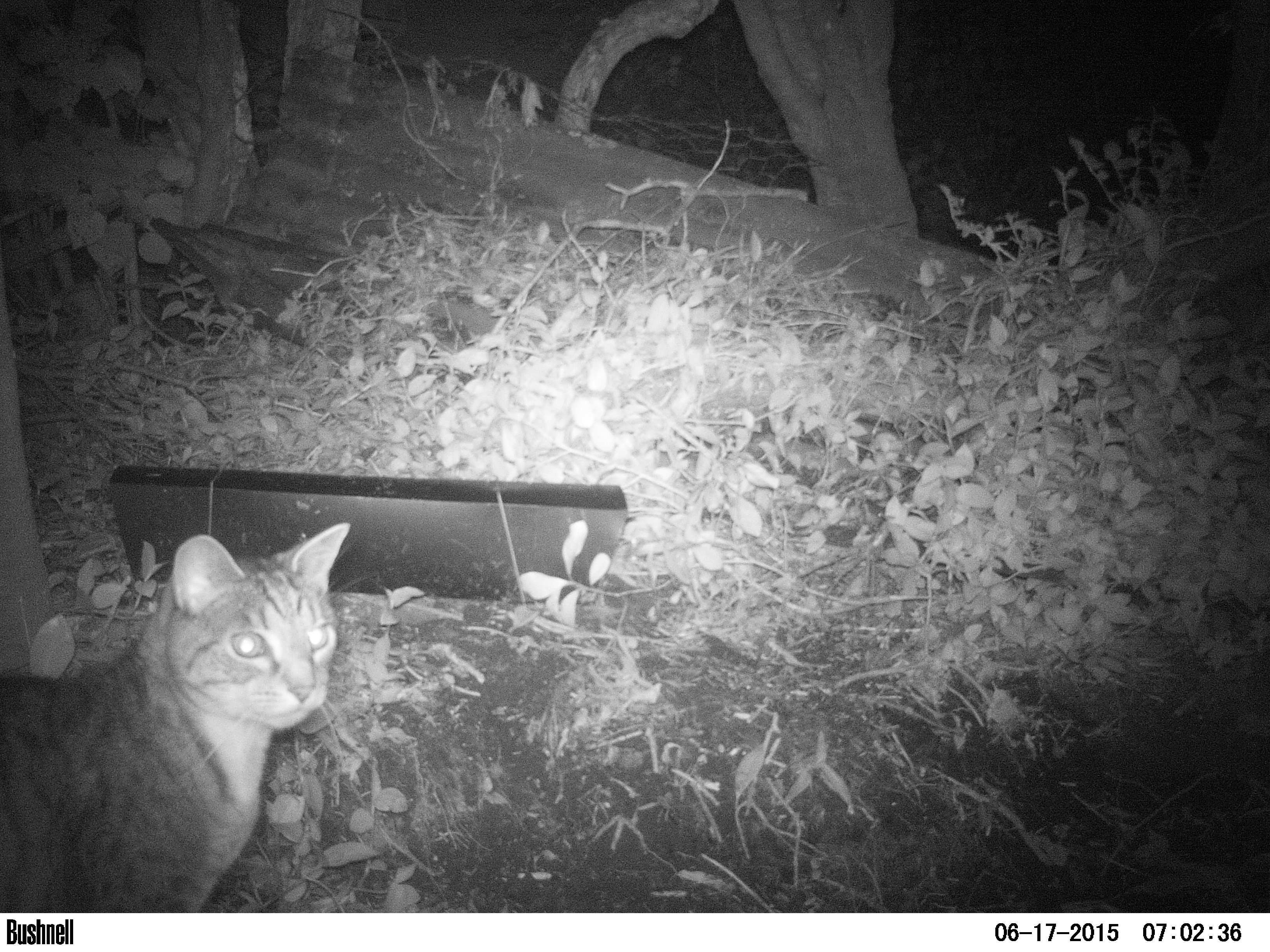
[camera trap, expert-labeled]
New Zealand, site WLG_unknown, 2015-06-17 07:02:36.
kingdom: Animalia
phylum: Chordata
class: Mammalia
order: Carnivora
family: Felidae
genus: Felis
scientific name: Felis catus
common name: domestic cat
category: cat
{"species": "cat (domestic cat) (Felis catus)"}